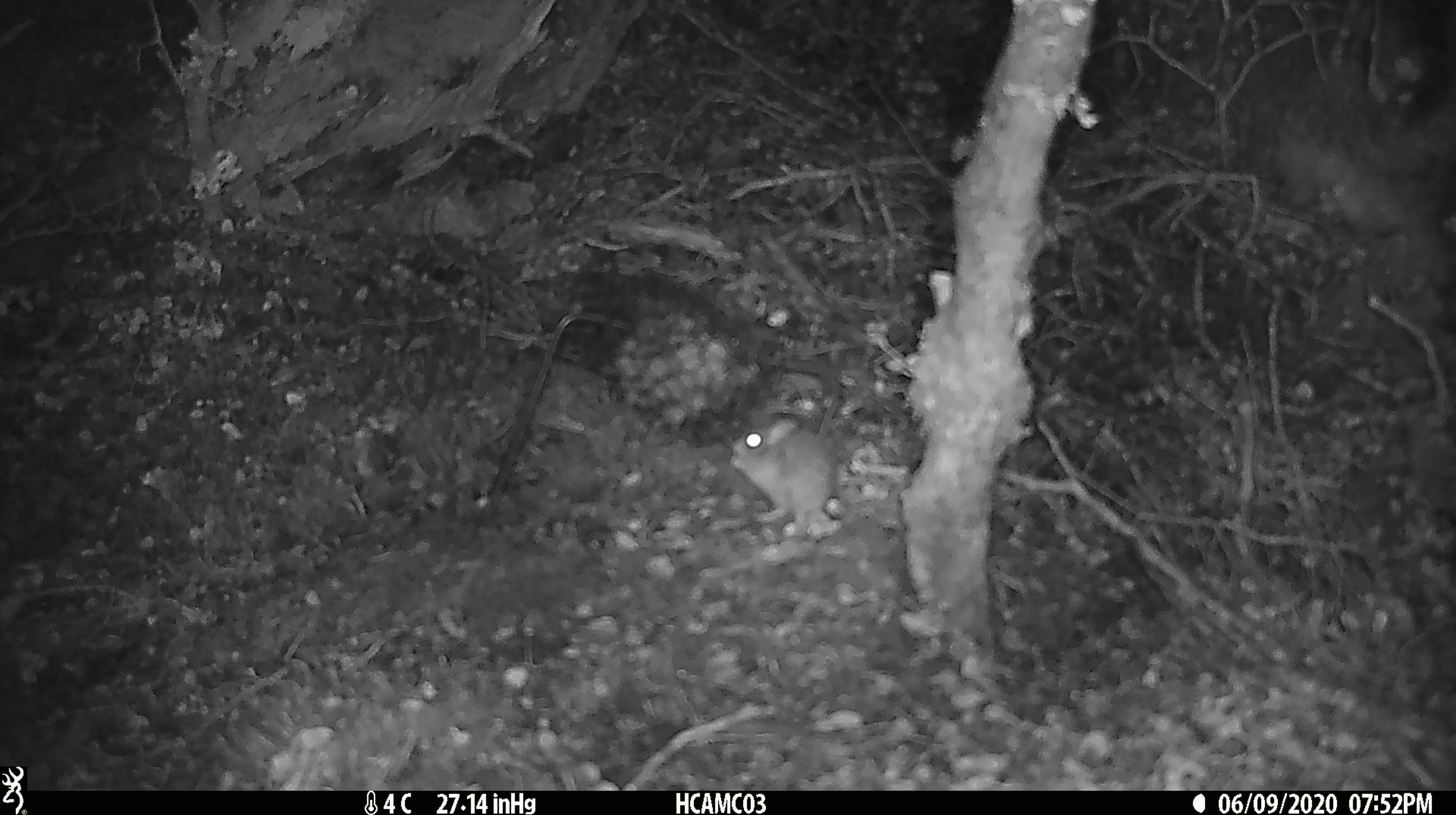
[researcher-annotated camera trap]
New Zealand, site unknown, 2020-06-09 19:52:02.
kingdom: Animalia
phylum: Chordata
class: Mammalia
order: Rodentia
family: Muridae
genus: Mus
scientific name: Mus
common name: mouse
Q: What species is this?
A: Mouse (Mus).